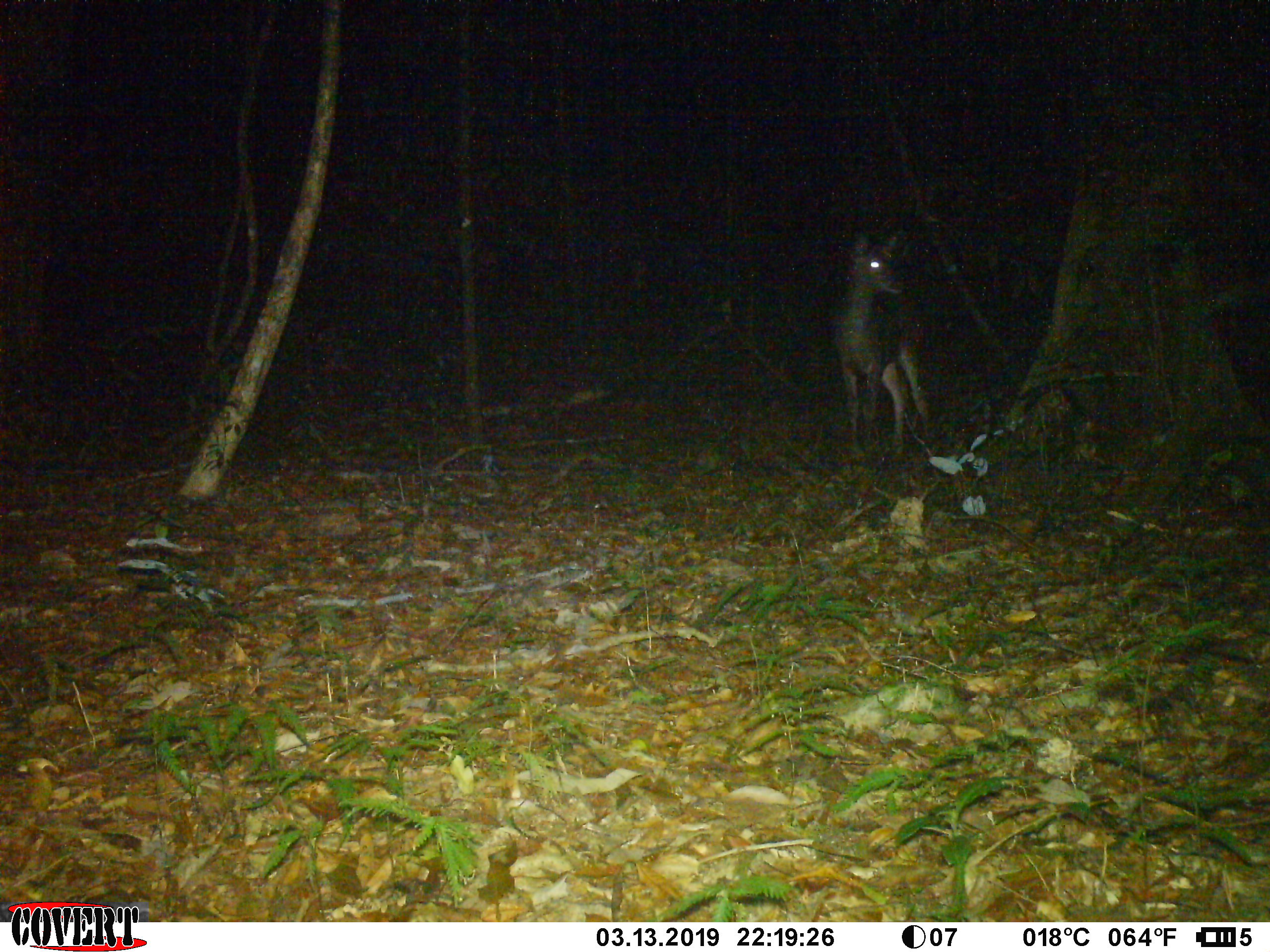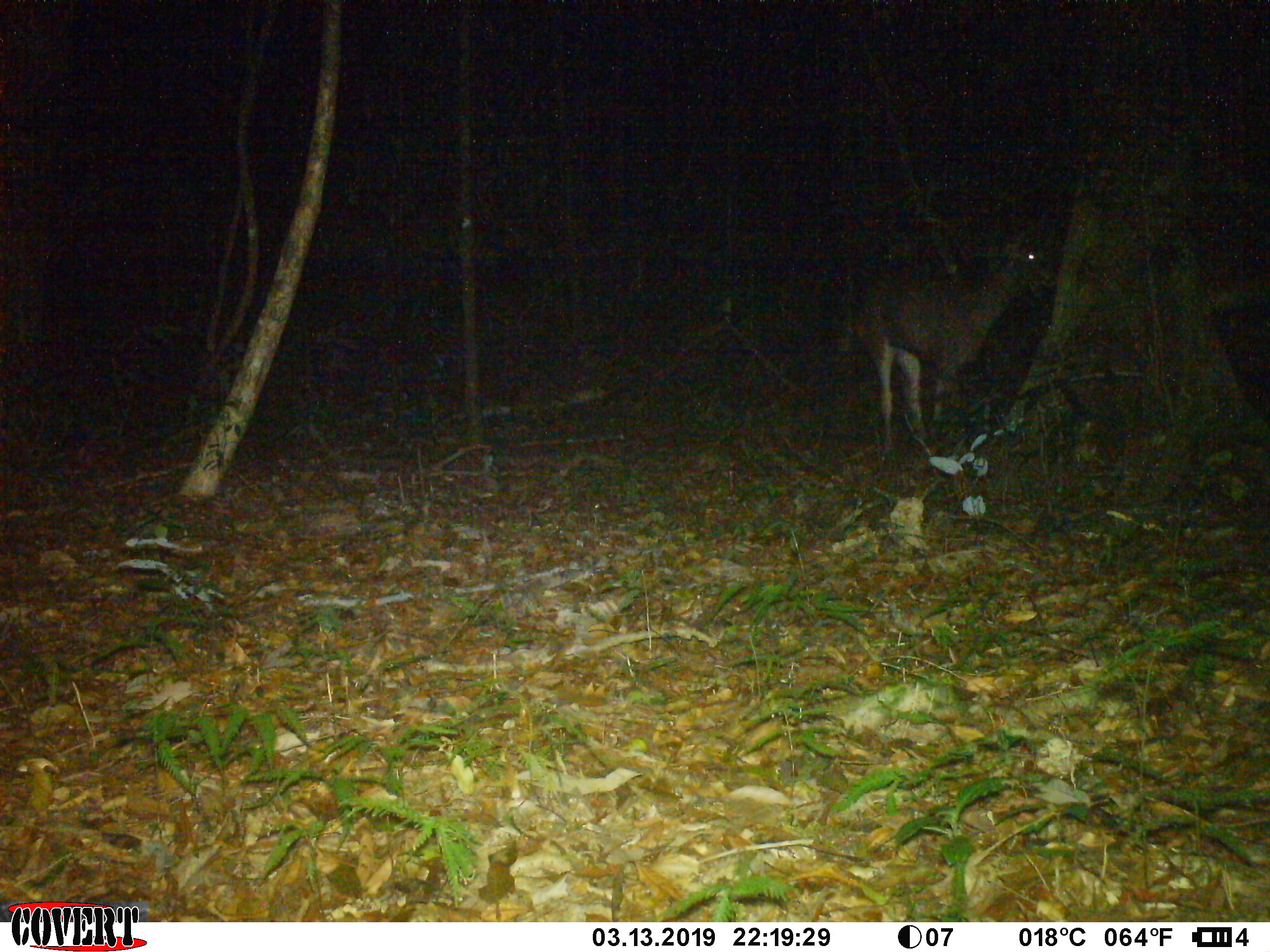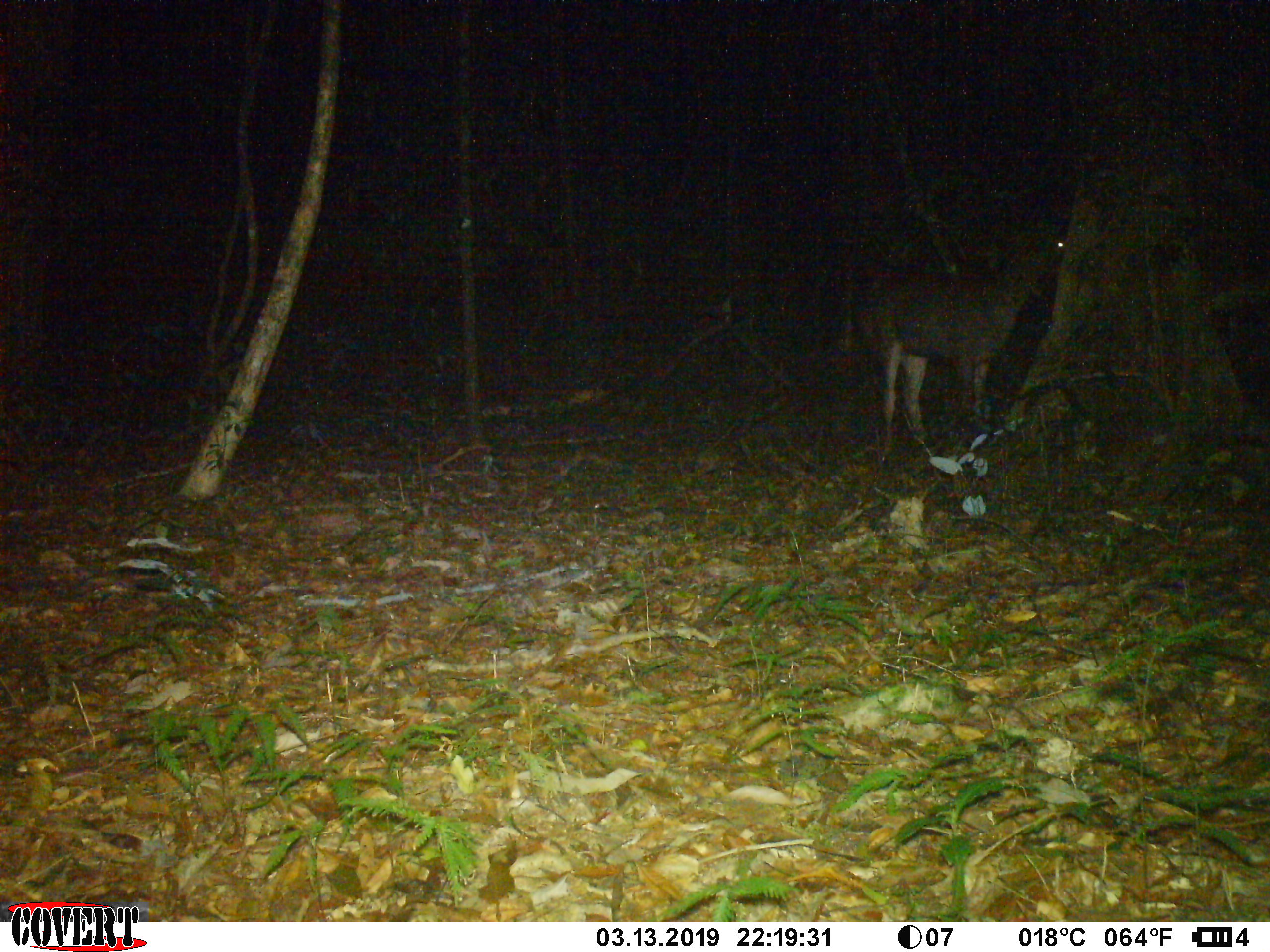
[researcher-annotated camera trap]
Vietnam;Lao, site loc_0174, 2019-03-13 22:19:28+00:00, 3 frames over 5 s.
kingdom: Animalia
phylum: Chordata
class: Mammalia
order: Artiodactyla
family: Cervidae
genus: Rusa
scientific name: Rusa unicolor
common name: sambar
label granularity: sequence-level